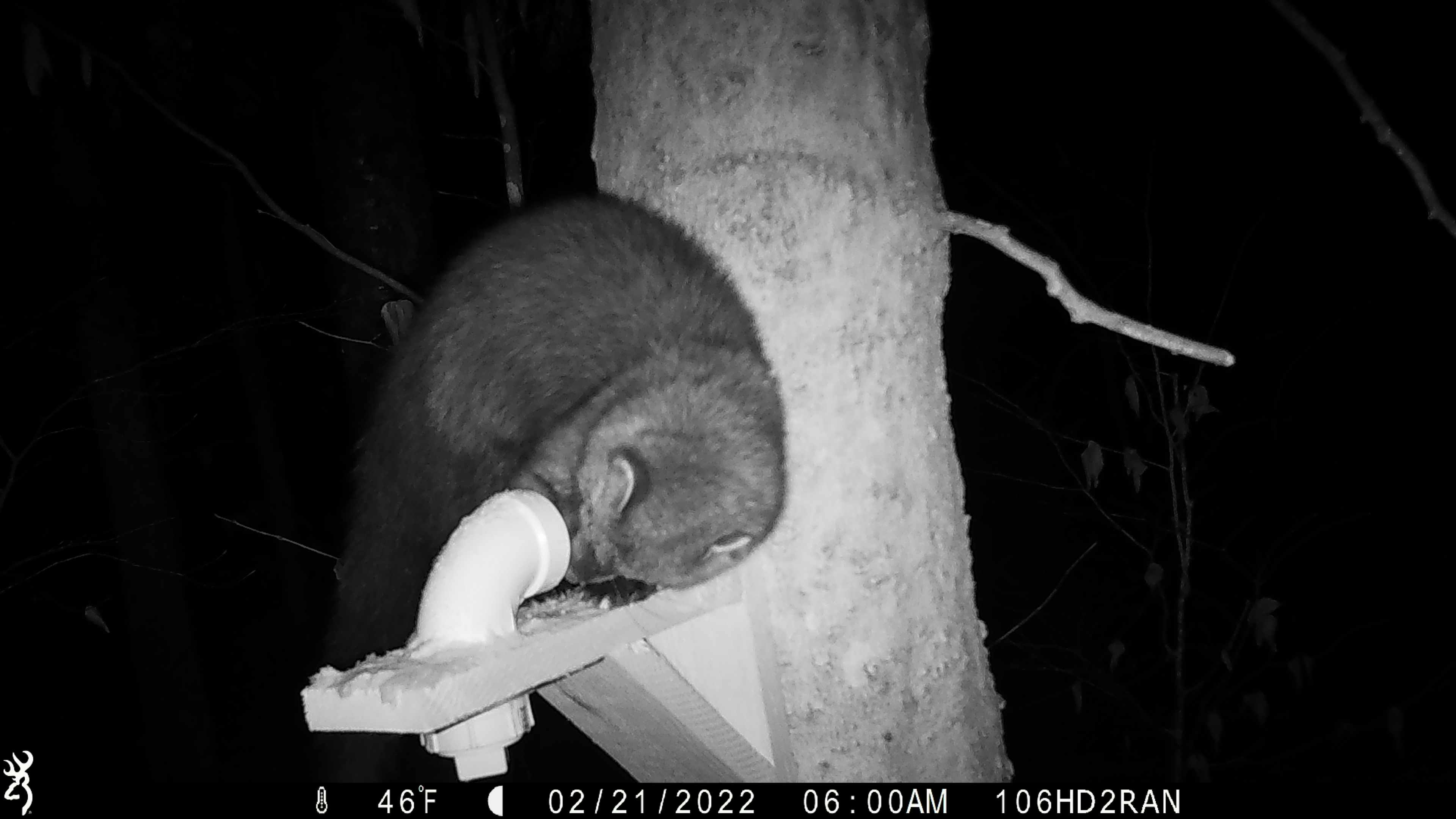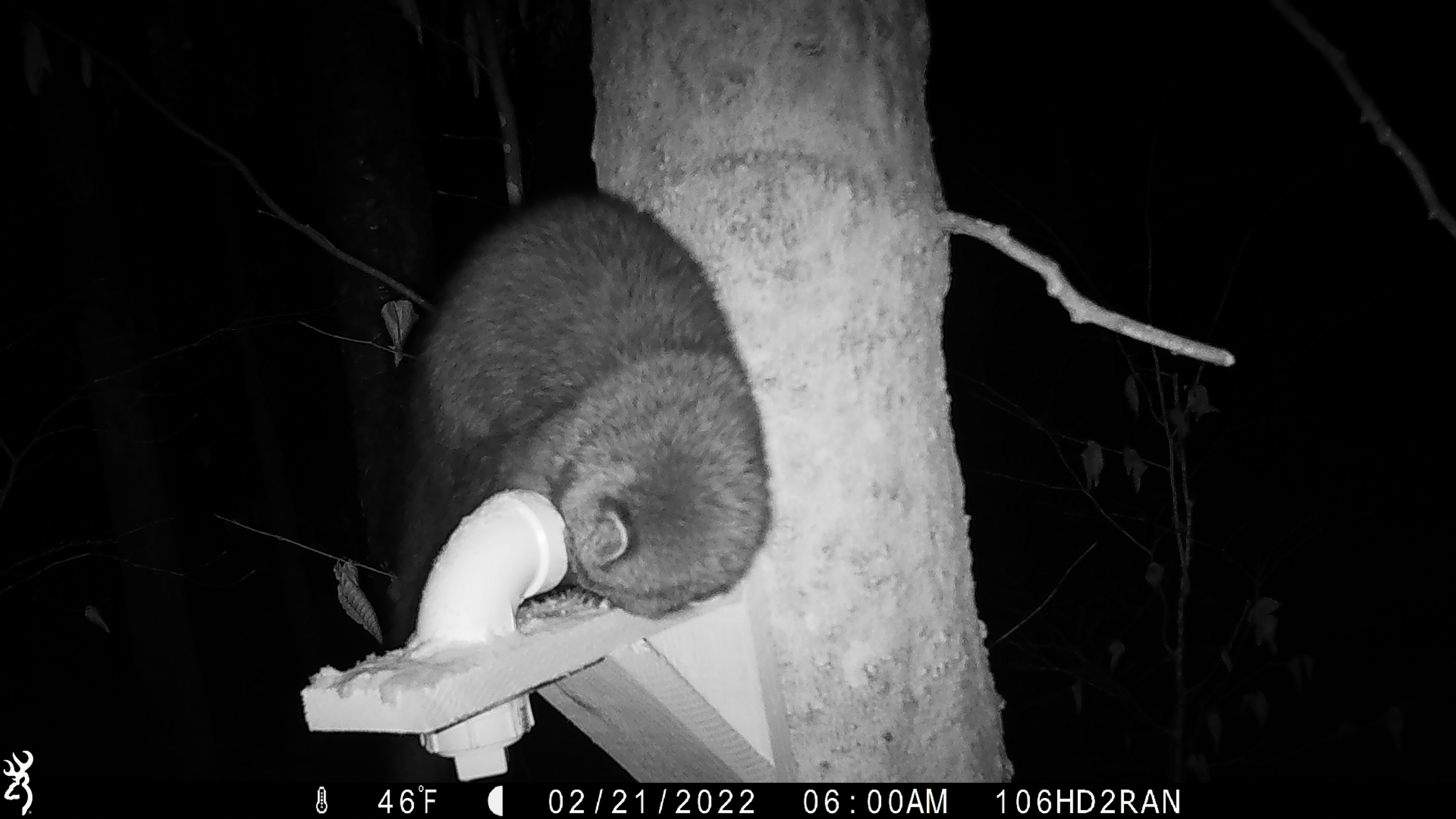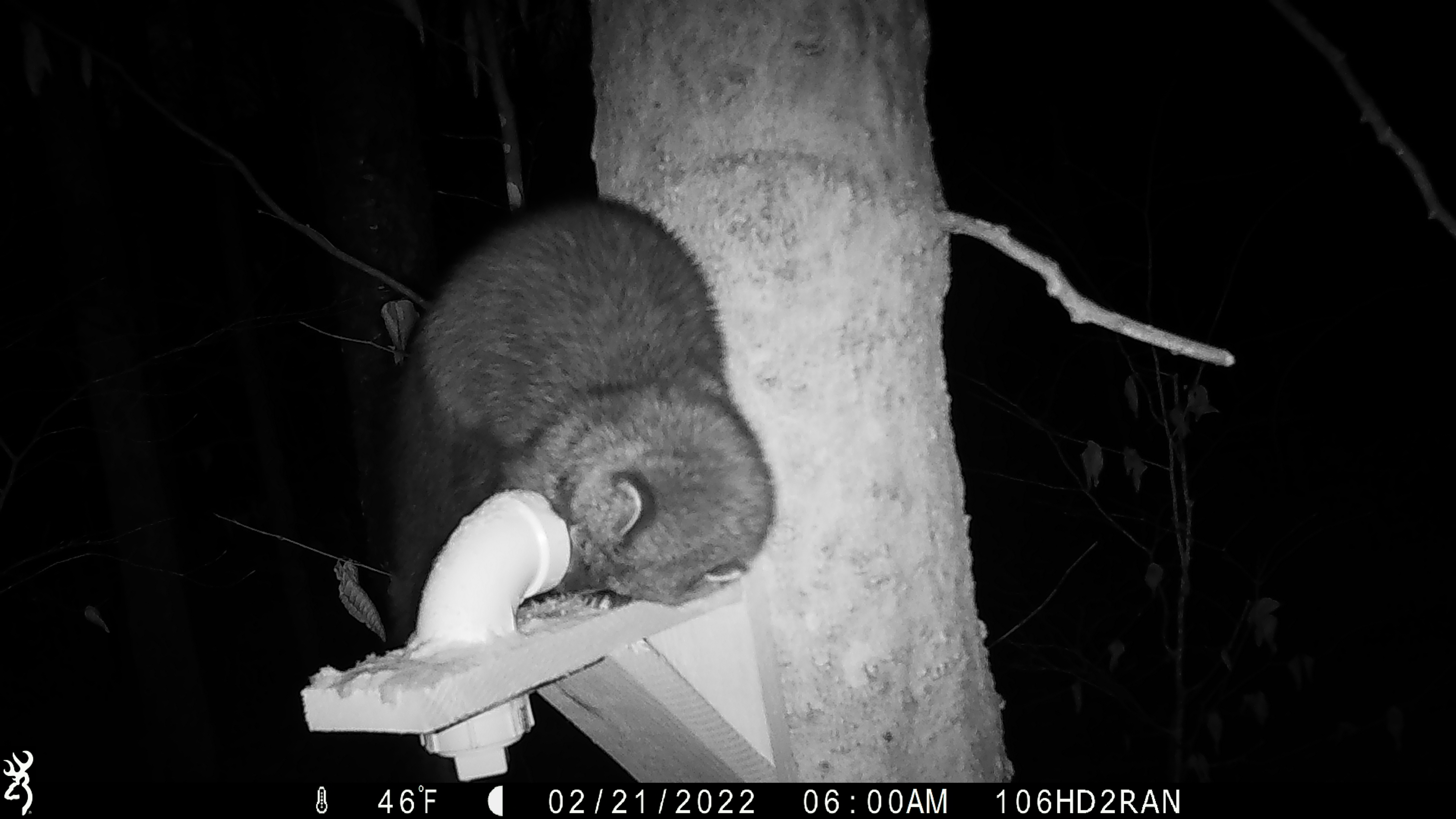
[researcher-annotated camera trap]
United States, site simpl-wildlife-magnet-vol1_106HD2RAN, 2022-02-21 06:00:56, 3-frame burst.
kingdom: Animalia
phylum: Chordata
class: Mammalia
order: Carnivora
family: Mustelidae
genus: Pekania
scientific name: Pekania pennanti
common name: fisher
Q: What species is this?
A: Fisher (Pekania pennanti).